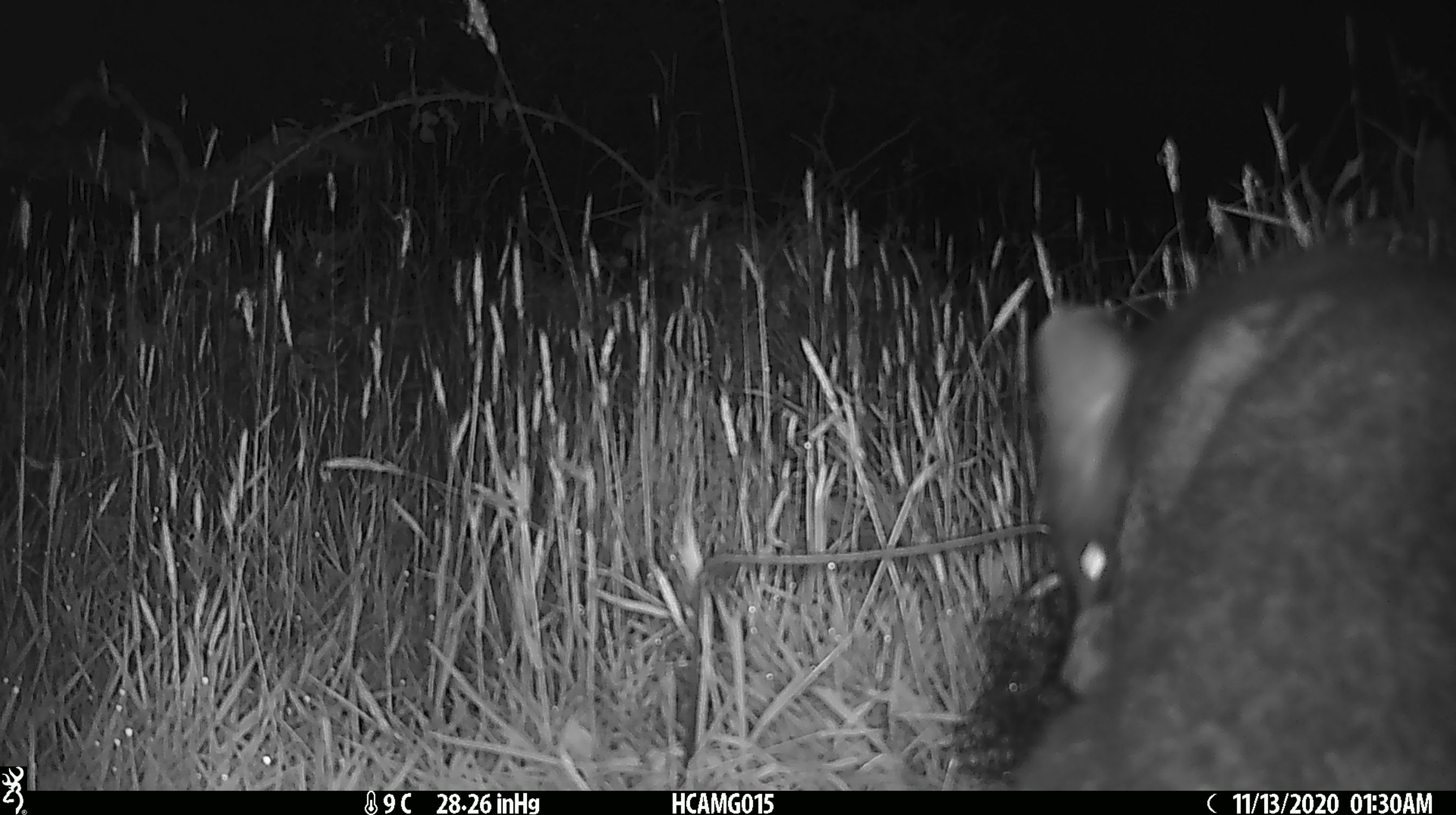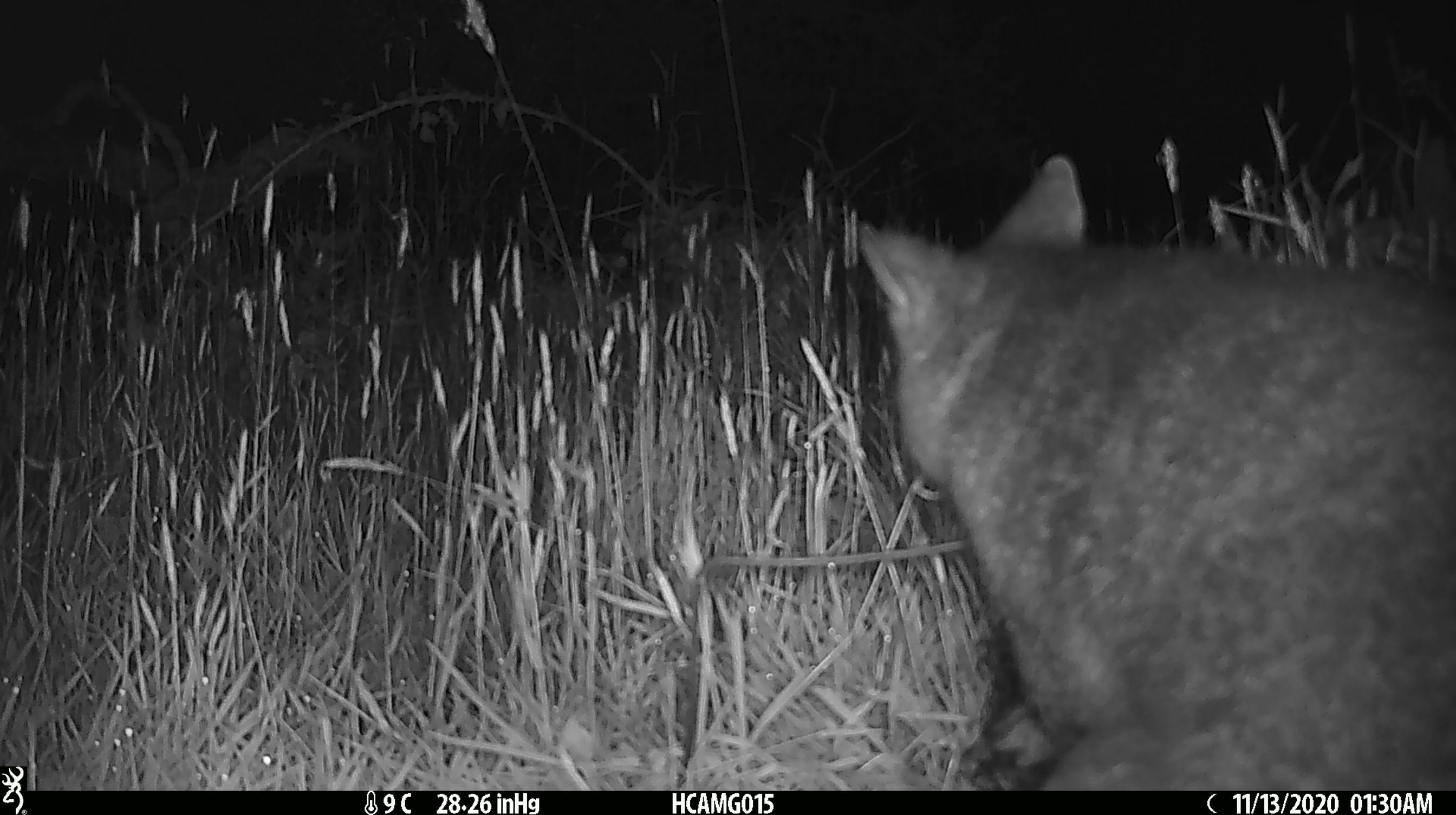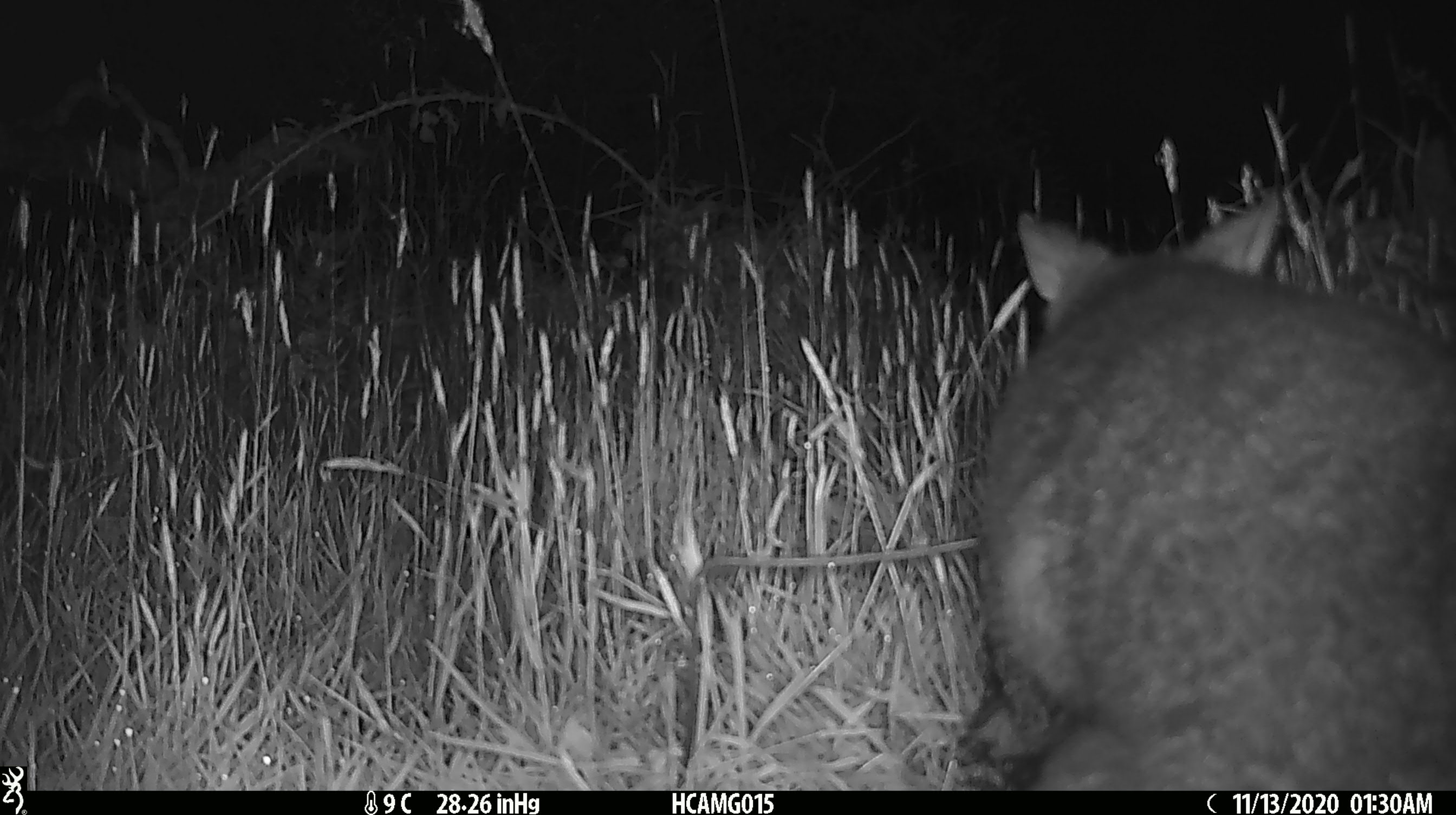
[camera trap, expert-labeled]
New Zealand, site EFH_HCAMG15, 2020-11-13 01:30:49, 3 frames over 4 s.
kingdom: Animalia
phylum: Chordata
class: Mammalia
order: Diprotodontia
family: Phalangeridae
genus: Trichosurus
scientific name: Trichosurus vulpecula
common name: common brushtail possum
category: possum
Possum (common brushtail possum) (Trichosurus vulpecula).